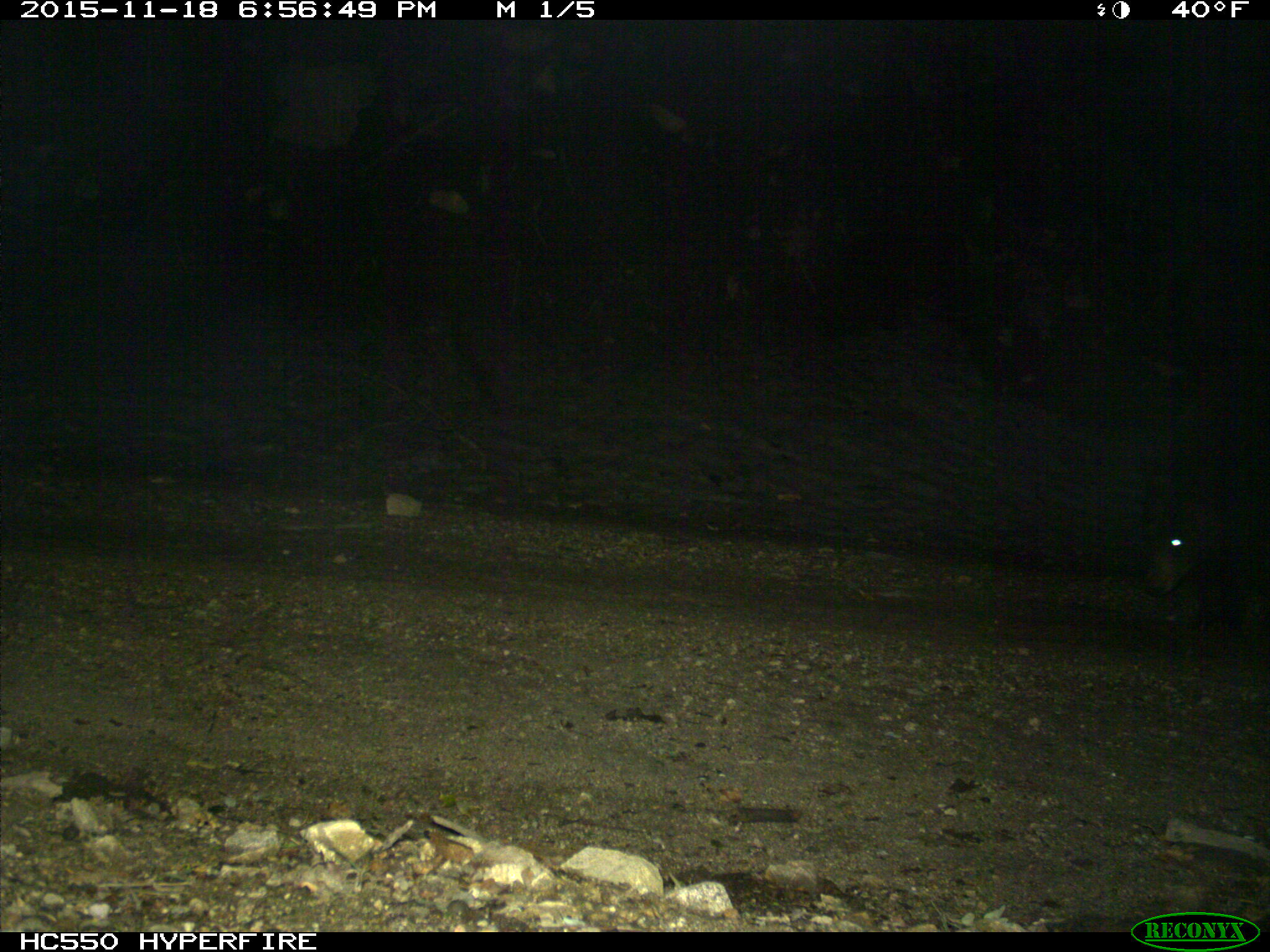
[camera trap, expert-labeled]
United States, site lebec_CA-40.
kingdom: Animalia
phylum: Chordata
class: Mammalia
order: Carnivora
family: Ursidae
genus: Ursus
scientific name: Ursus americanus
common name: american black bear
Ursus americanus (american black bear).